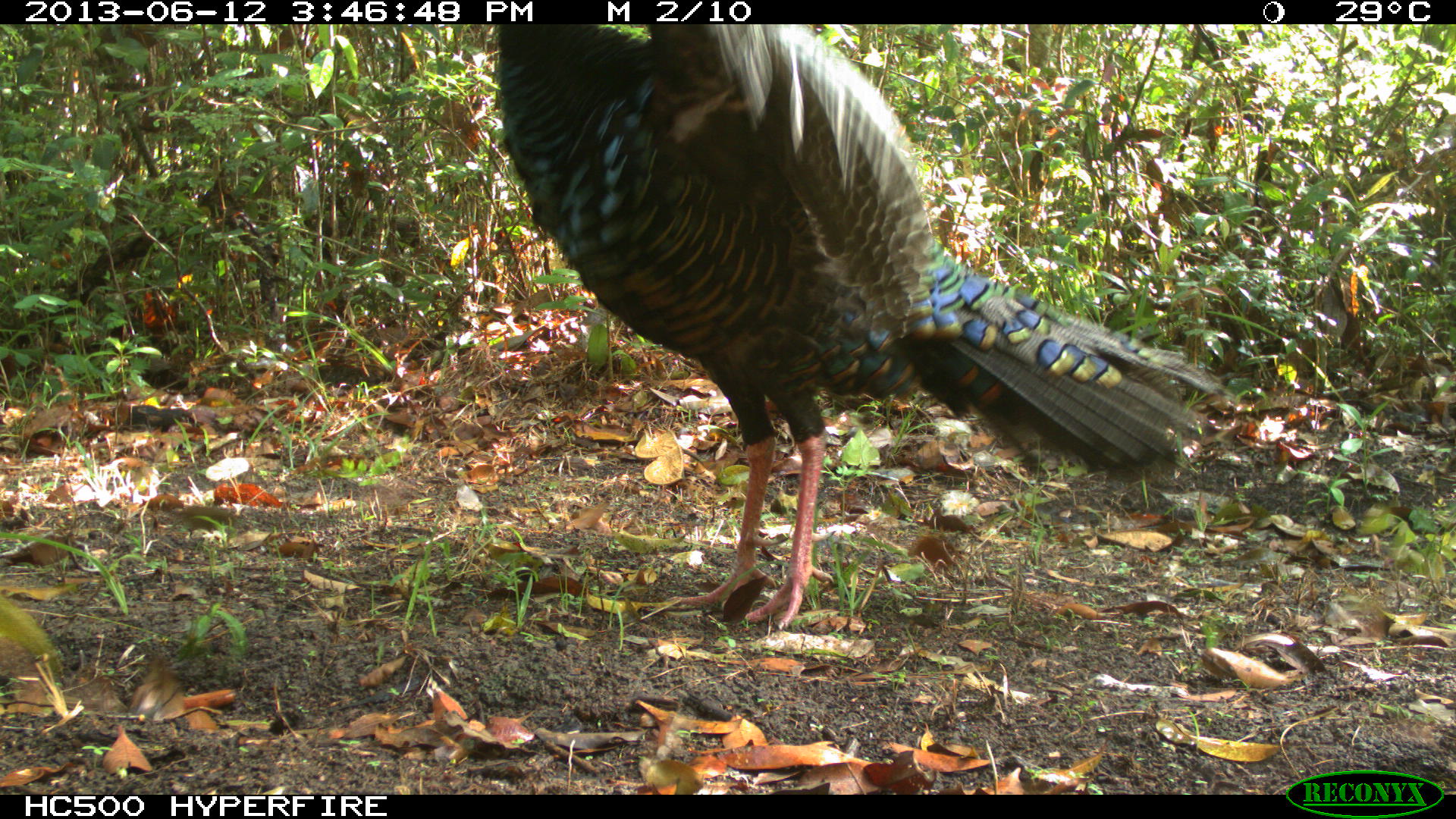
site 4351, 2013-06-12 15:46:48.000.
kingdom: Animalia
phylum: Chordata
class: Aves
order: Galliformes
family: Phasianidae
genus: Meleagris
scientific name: Meleagris ocellata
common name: ocellated turkey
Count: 1.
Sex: male.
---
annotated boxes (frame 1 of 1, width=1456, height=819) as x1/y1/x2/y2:
meleagris ocellata: 494/24/1232/630